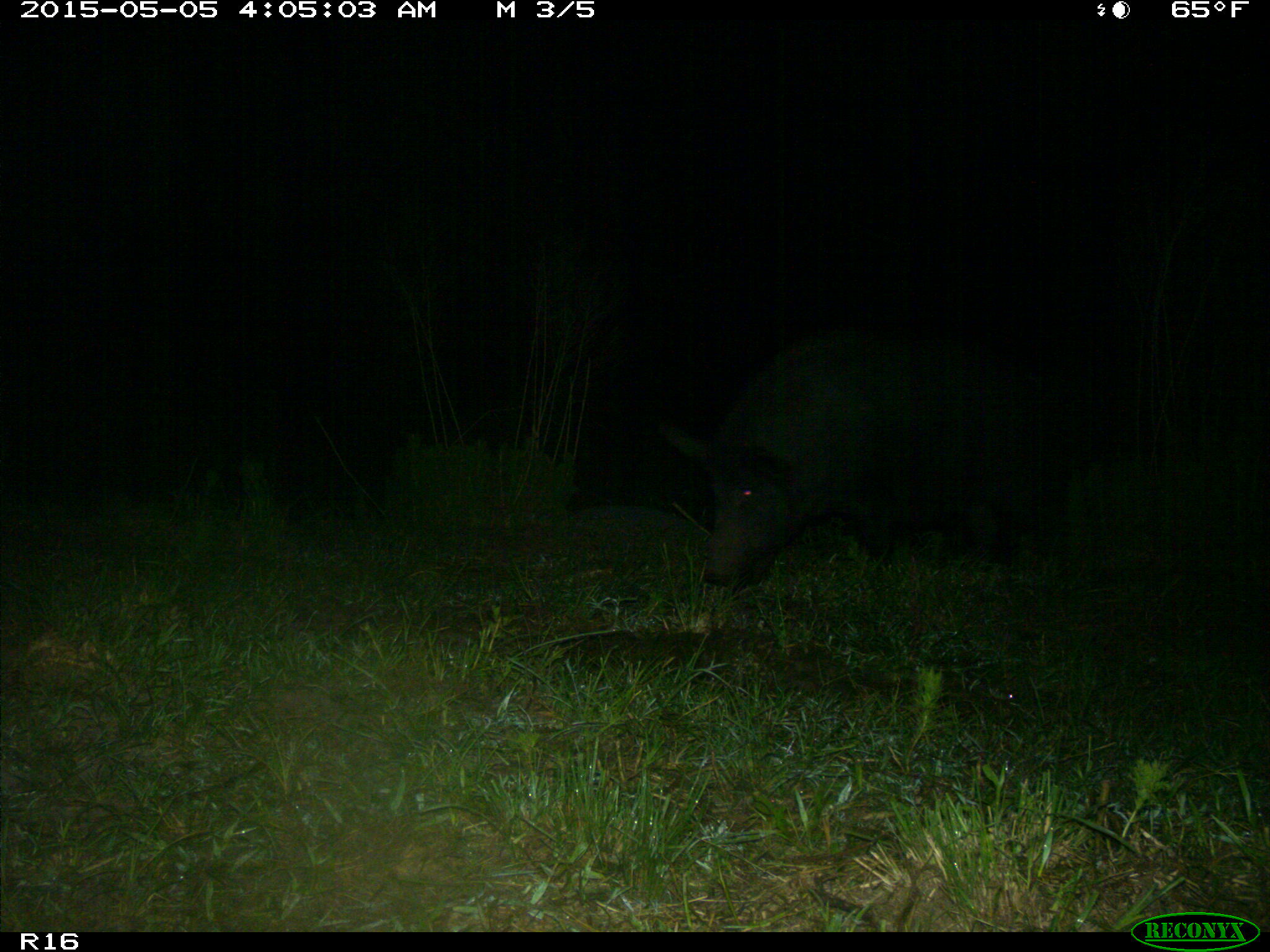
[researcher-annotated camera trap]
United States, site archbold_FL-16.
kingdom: Animalia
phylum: Chordata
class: Mammalia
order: Artiodactyla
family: Suidae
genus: Sus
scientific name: Sus scrofa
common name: wild boar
Sus scrofa (wild boar).